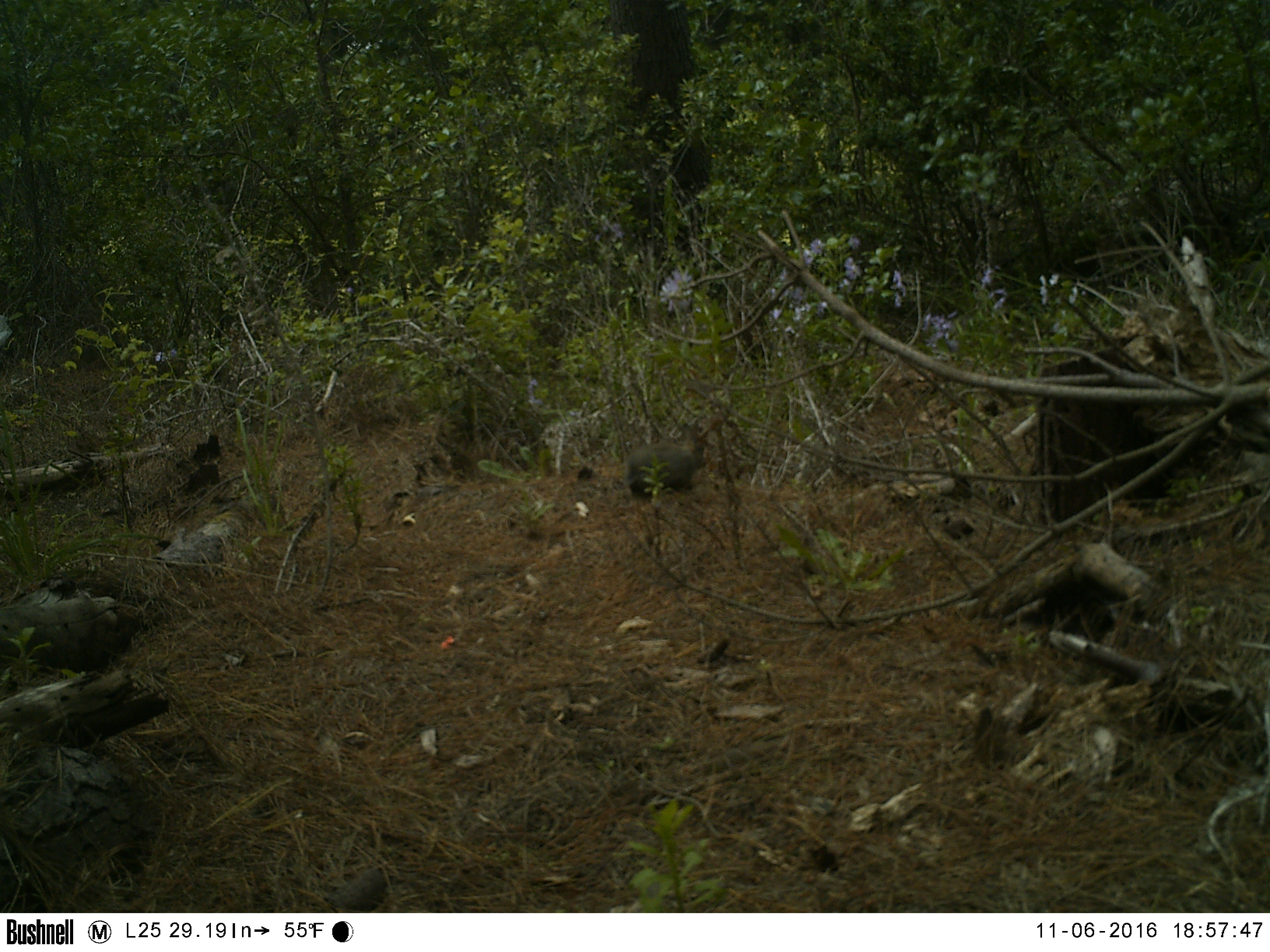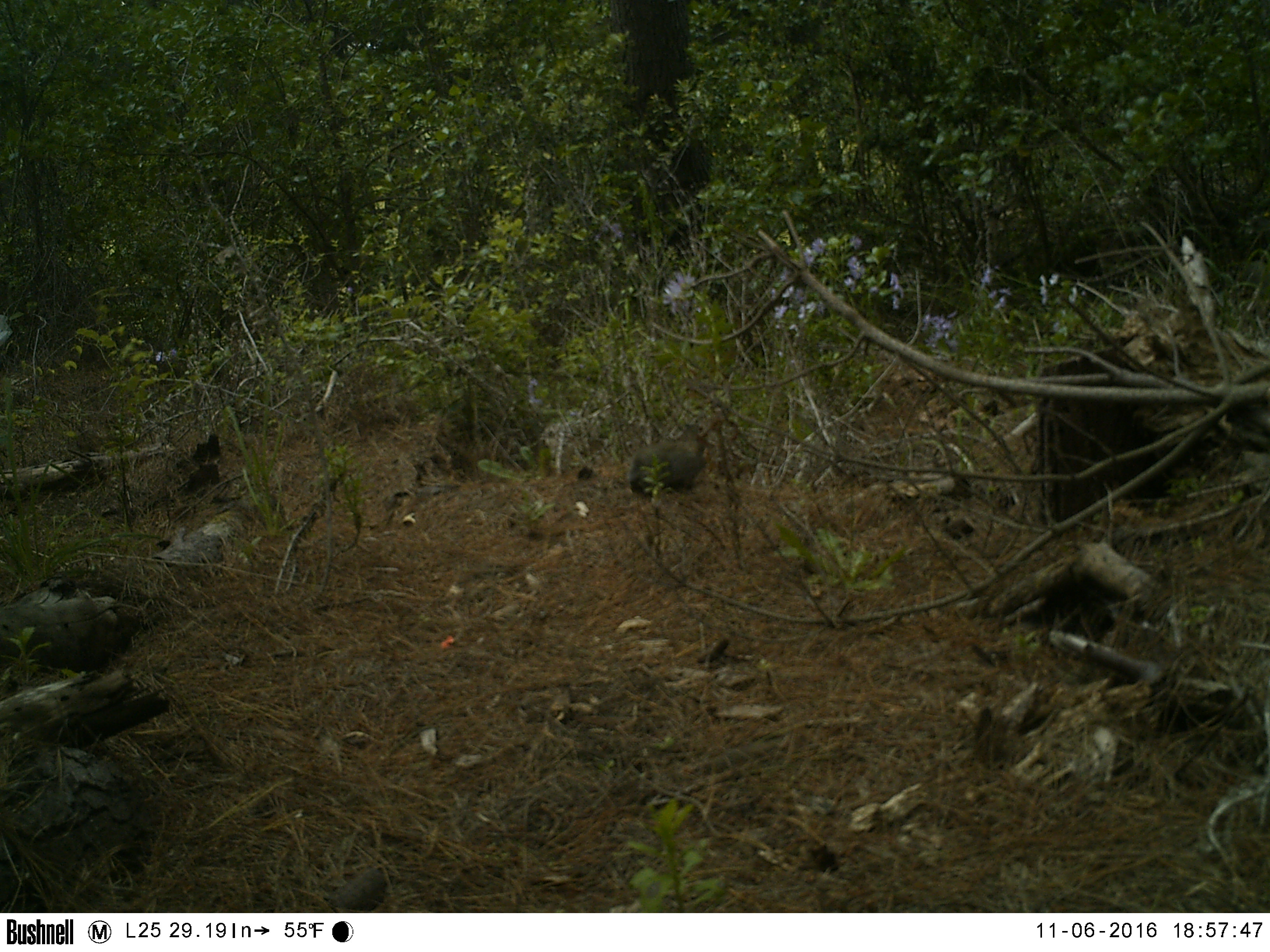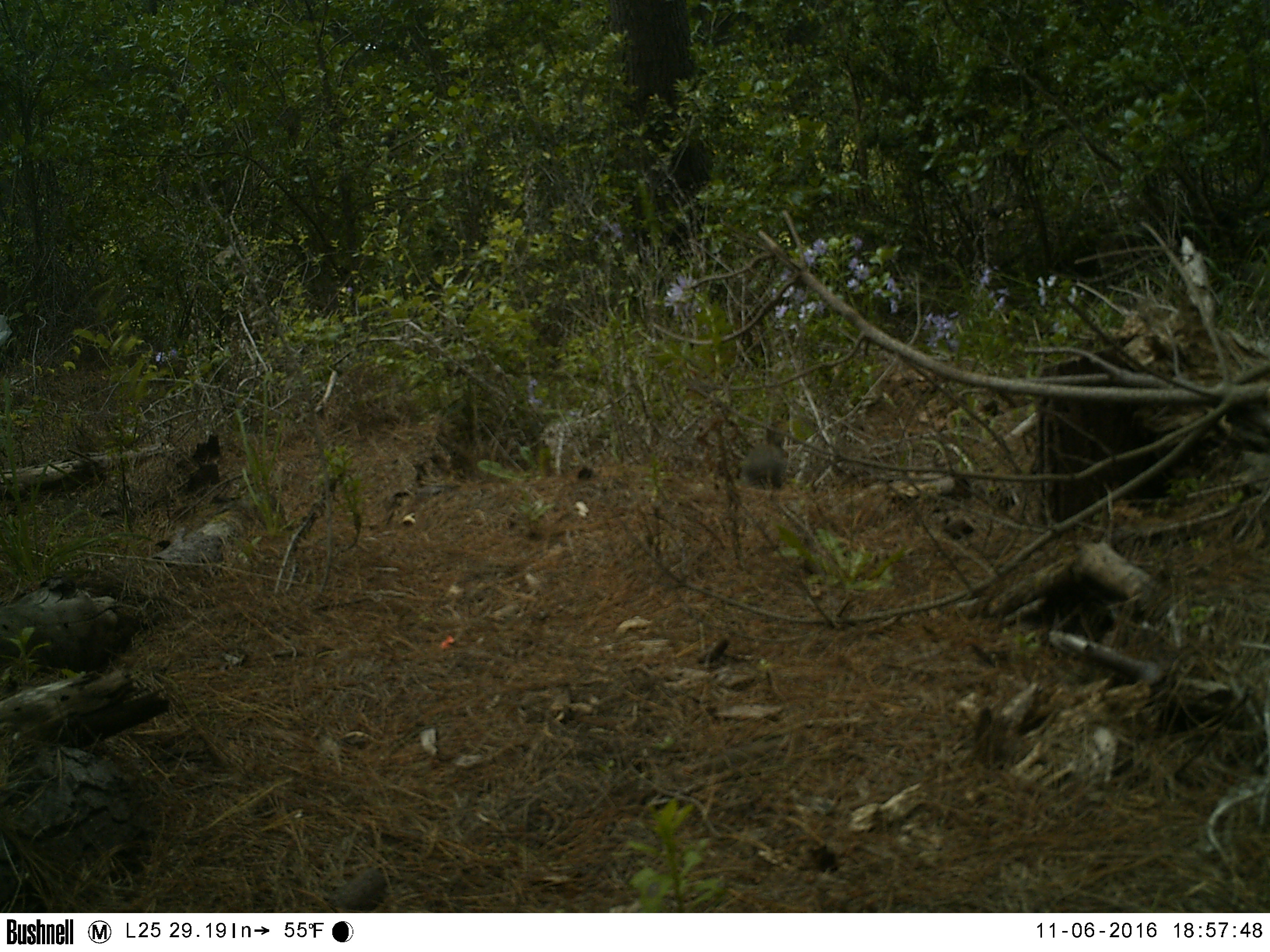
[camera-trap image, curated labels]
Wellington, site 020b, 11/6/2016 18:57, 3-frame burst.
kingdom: Animalia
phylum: Chordata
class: Mammalia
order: Lagomorpha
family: Leporidae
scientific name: Leporidae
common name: rabbit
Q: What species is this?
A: Rabbit (Leporidae).